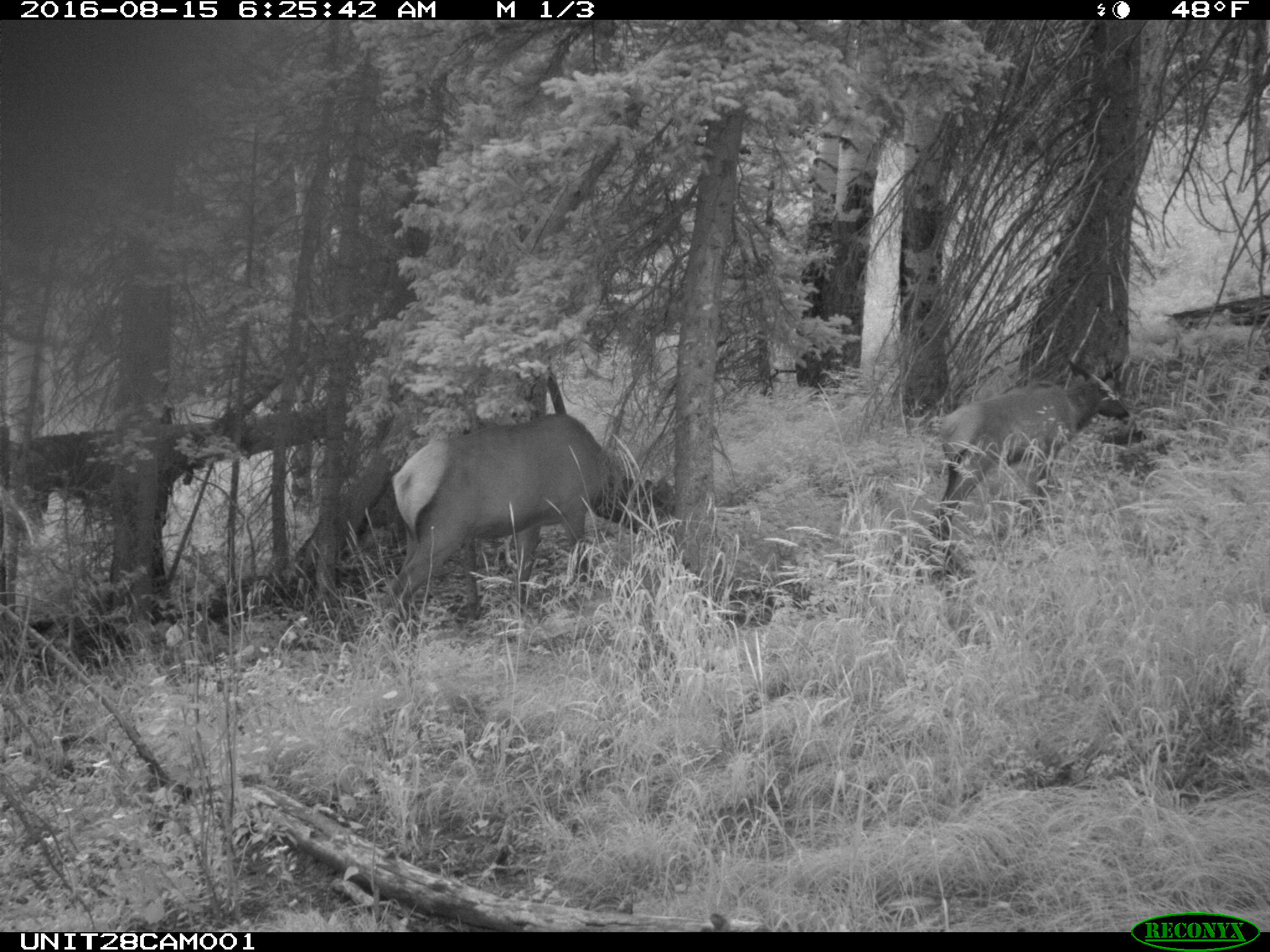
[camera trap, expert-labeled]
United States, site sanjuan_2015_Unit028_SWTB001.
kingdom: Animalia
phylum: Chordata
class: Mammalia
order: Artiodactyla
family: Cervidae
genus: Cervus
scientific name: Cervus elaphus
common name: red deer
Cervus elaphus (red deer).